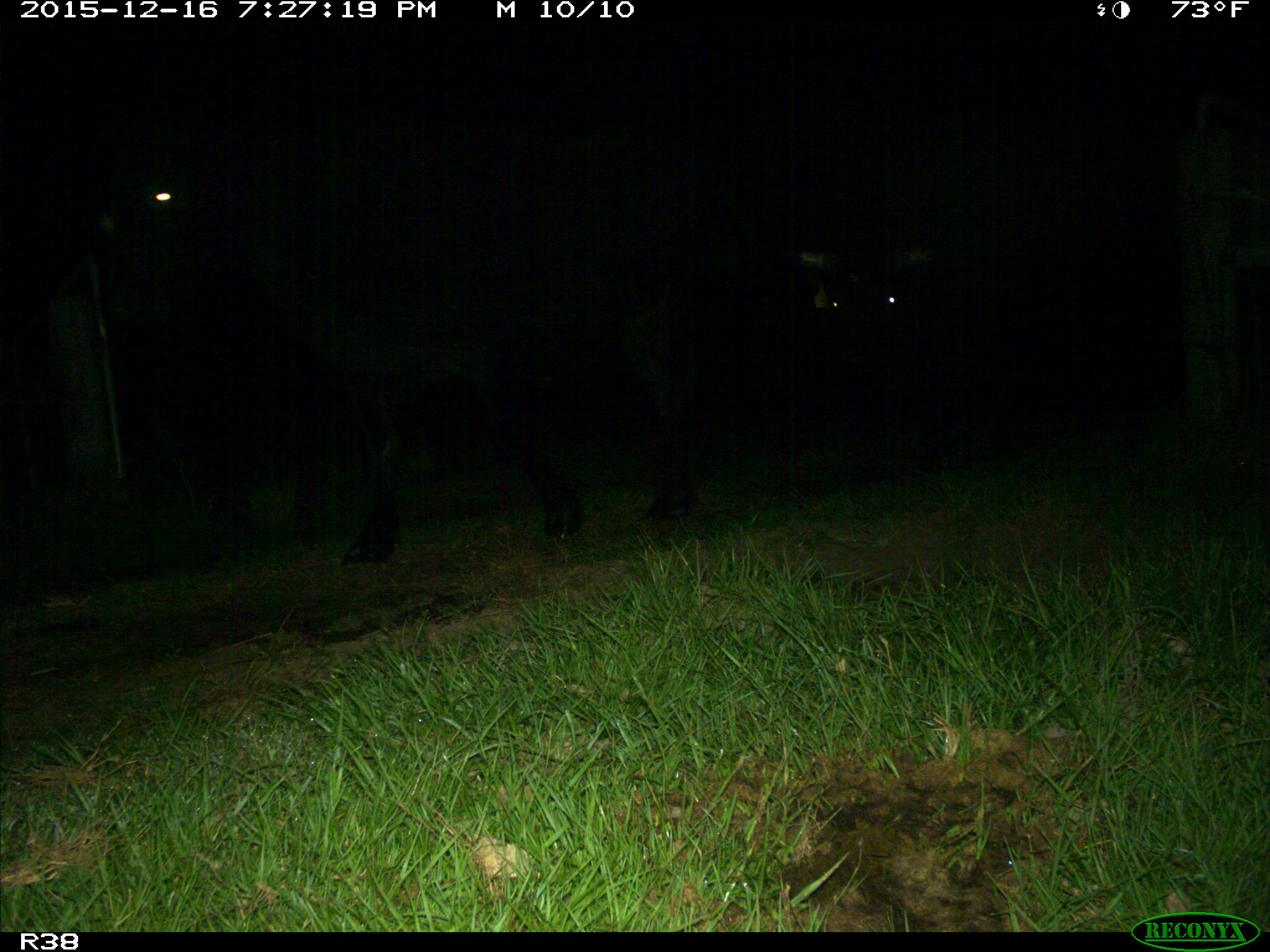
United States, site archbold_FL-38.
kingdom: Animalia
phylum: Chordata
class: Mammalia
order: Artiodactyla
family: Bovidae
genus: Bos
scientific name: Bos taurus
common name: domestic cow